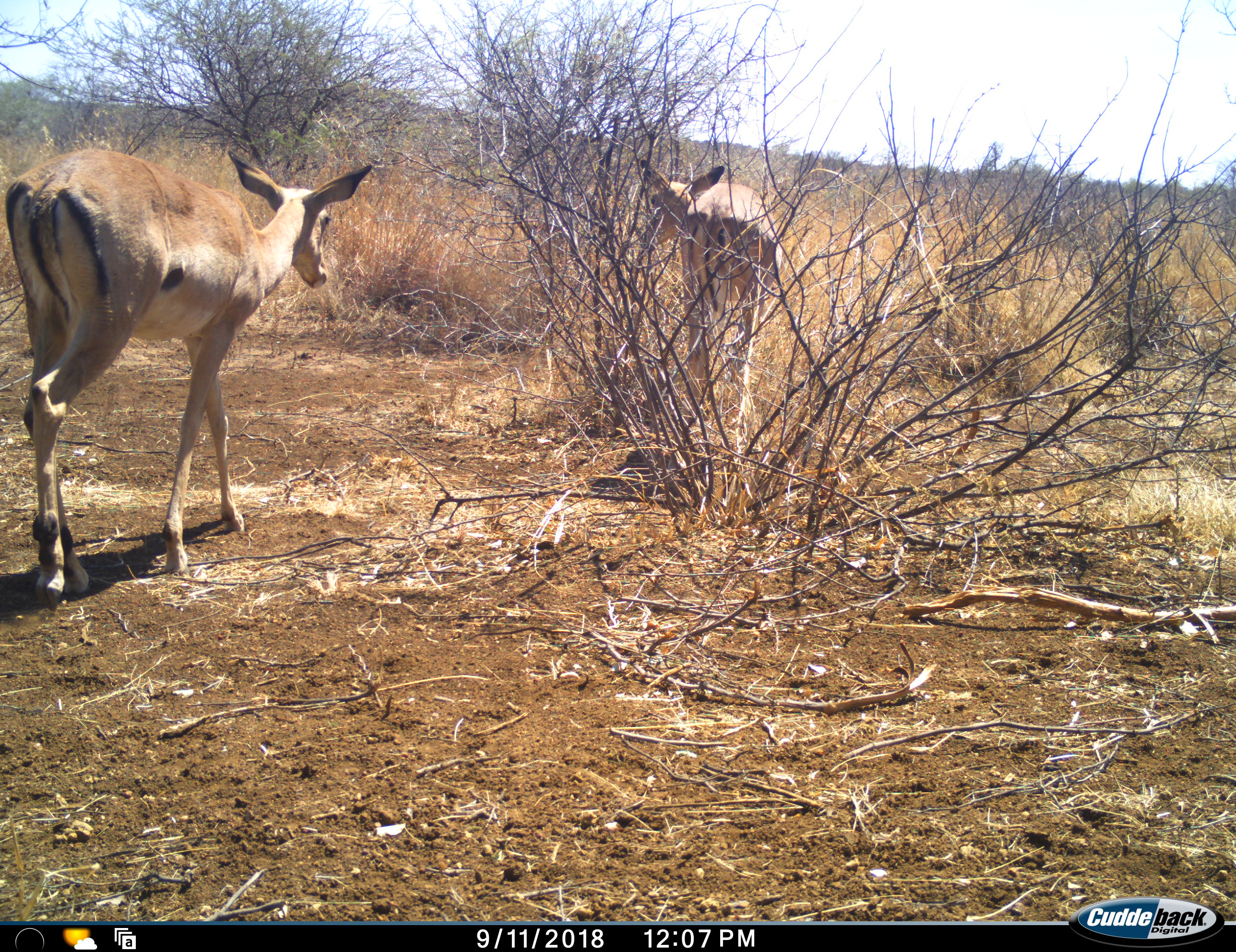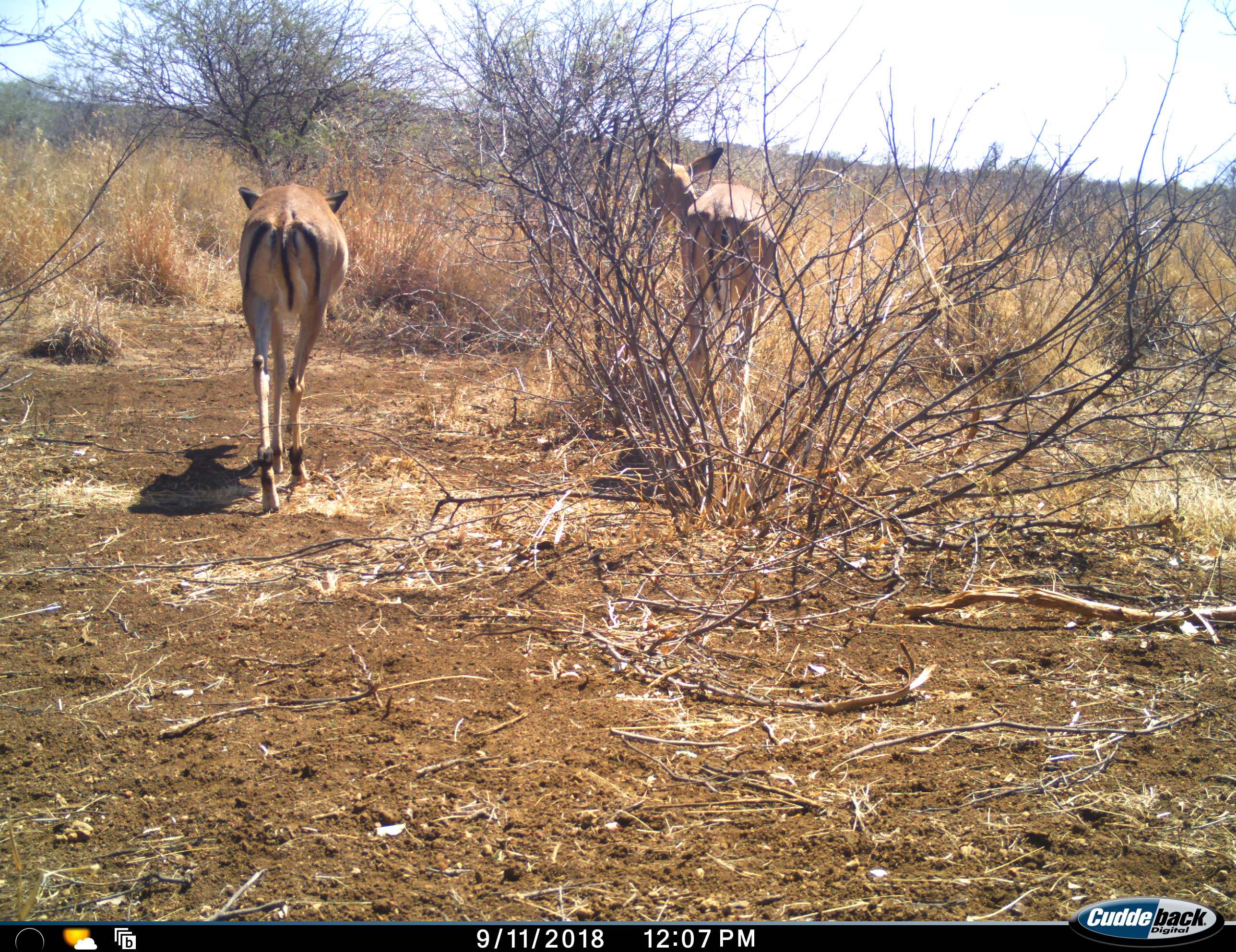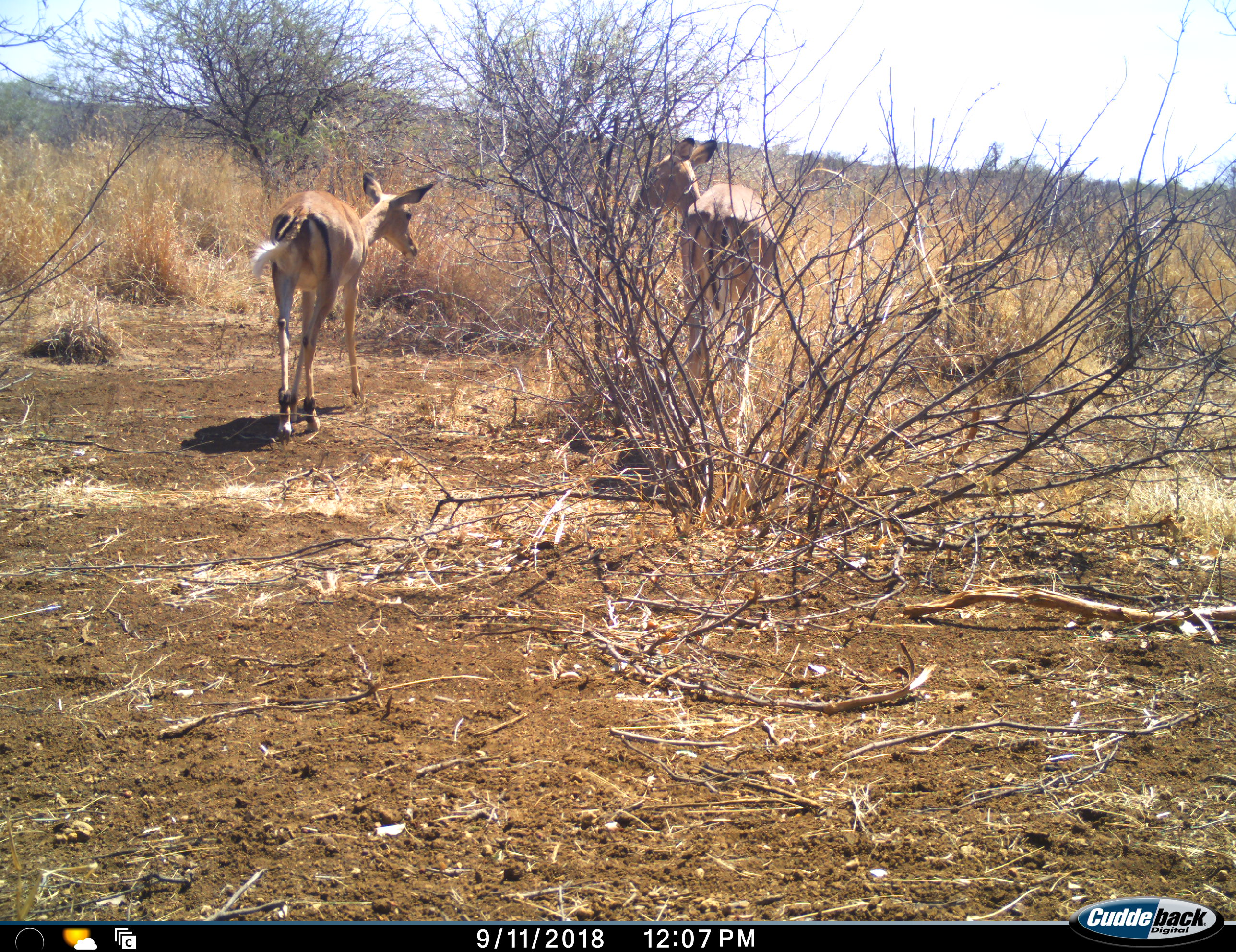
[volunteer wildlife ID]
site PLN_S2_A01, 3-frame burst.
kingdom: Animalia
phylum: Chordata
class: Mammalia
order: Artiodactyla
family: Bovidae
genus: Aepyceros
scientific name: Aepyceros melampus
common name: impala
Impala (Aepyceros melampus), count 2. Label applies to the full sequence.